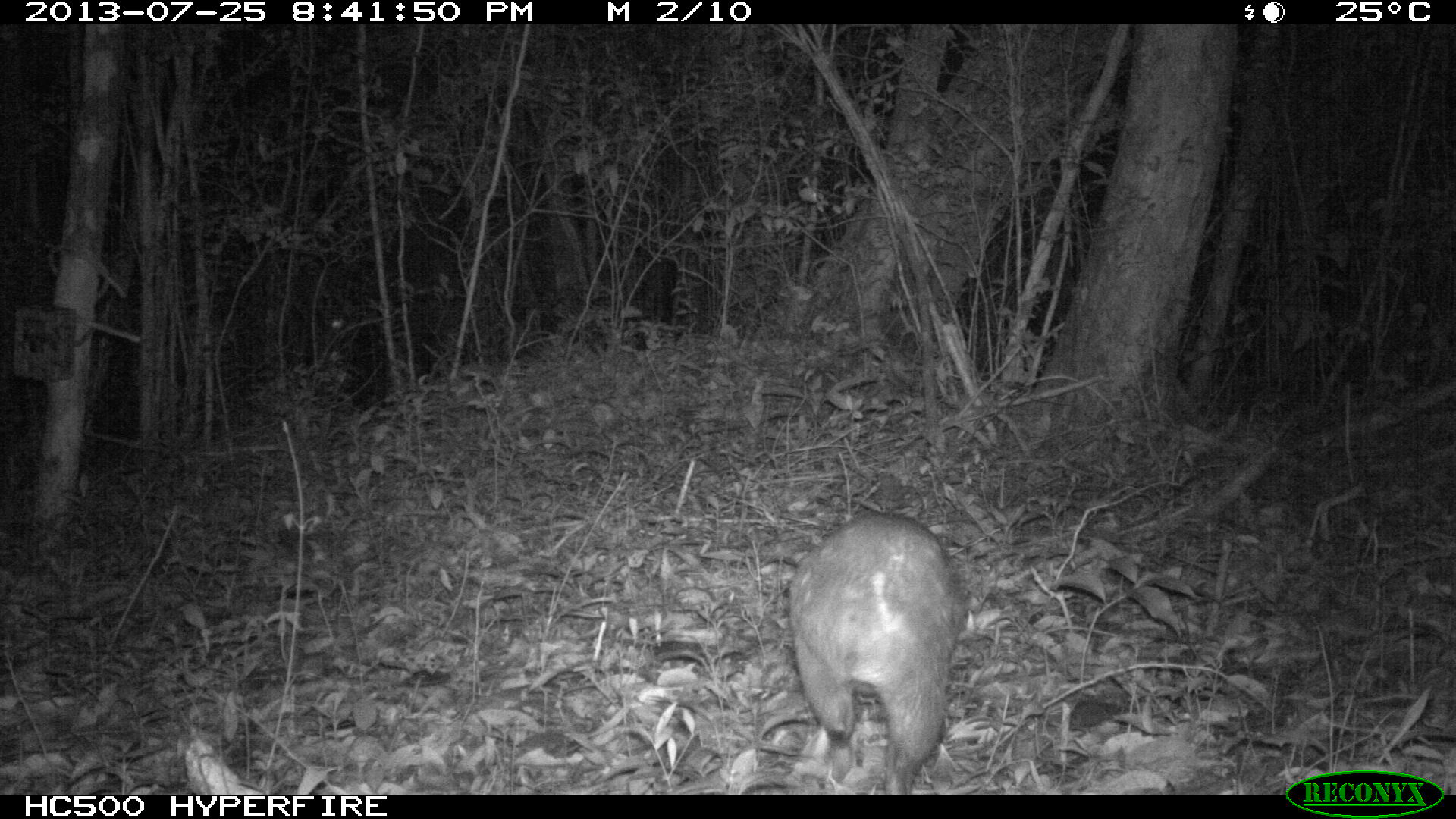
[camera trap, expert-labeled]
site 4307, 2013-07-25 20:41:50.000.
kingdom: Animalia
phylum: Chordata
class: Mammalia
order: Rodentia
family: Cuniculidae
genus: Cuniculus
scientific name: Cuniculus paca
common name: lowland paca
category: agouti paca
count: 1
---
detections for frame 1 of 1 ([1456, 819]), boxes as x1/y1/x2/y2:
agouti paca: 785/509/966/792